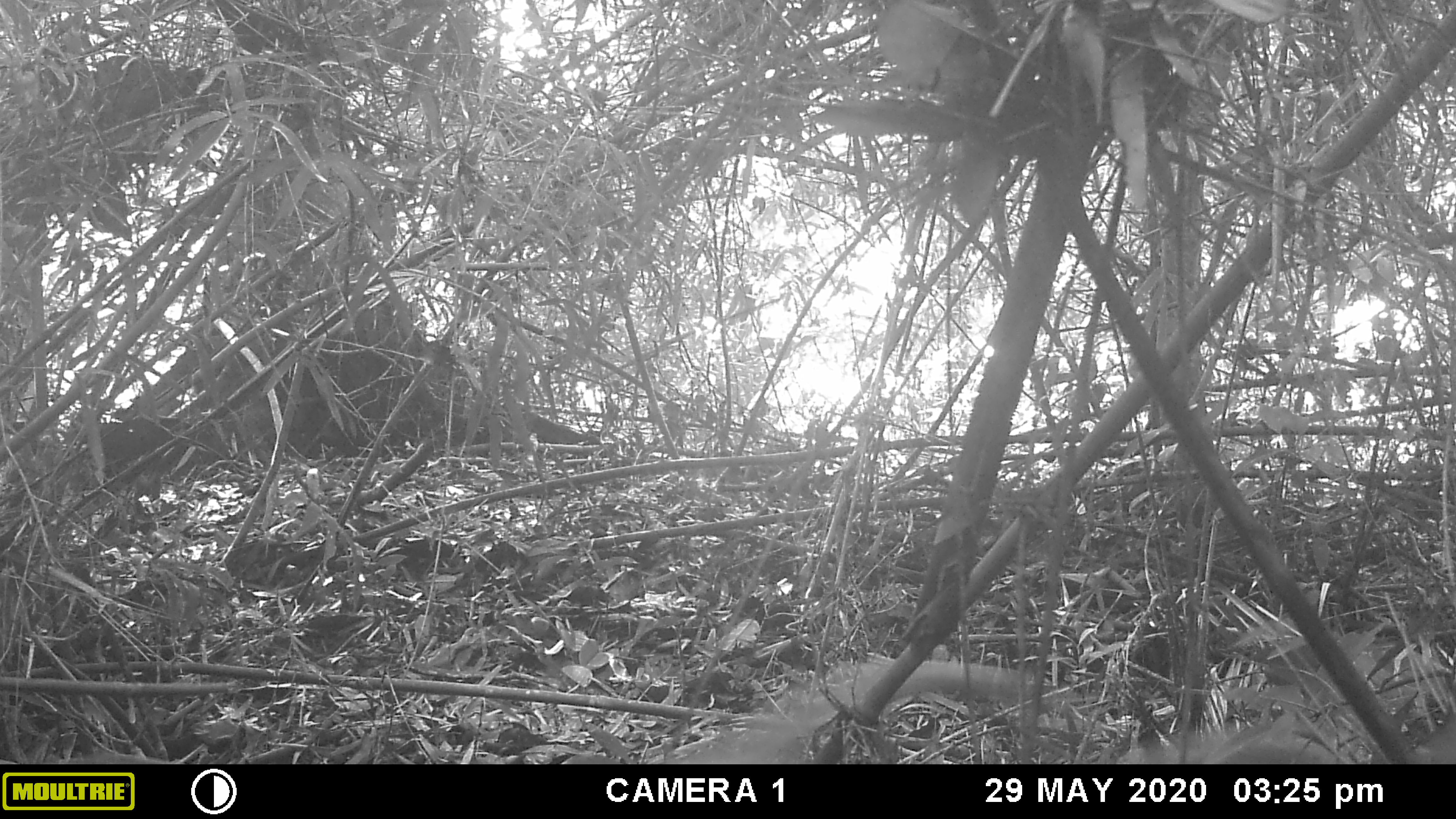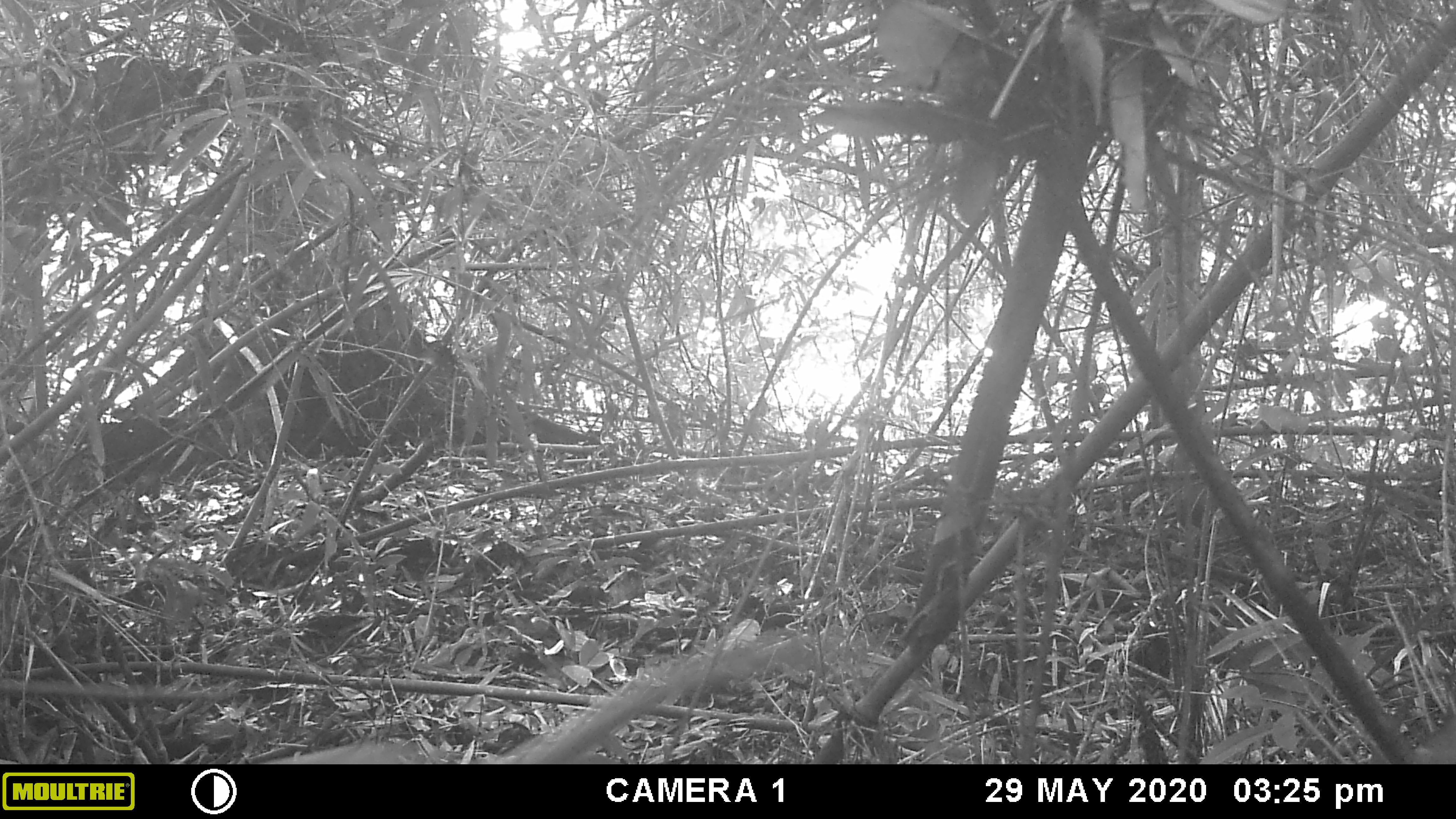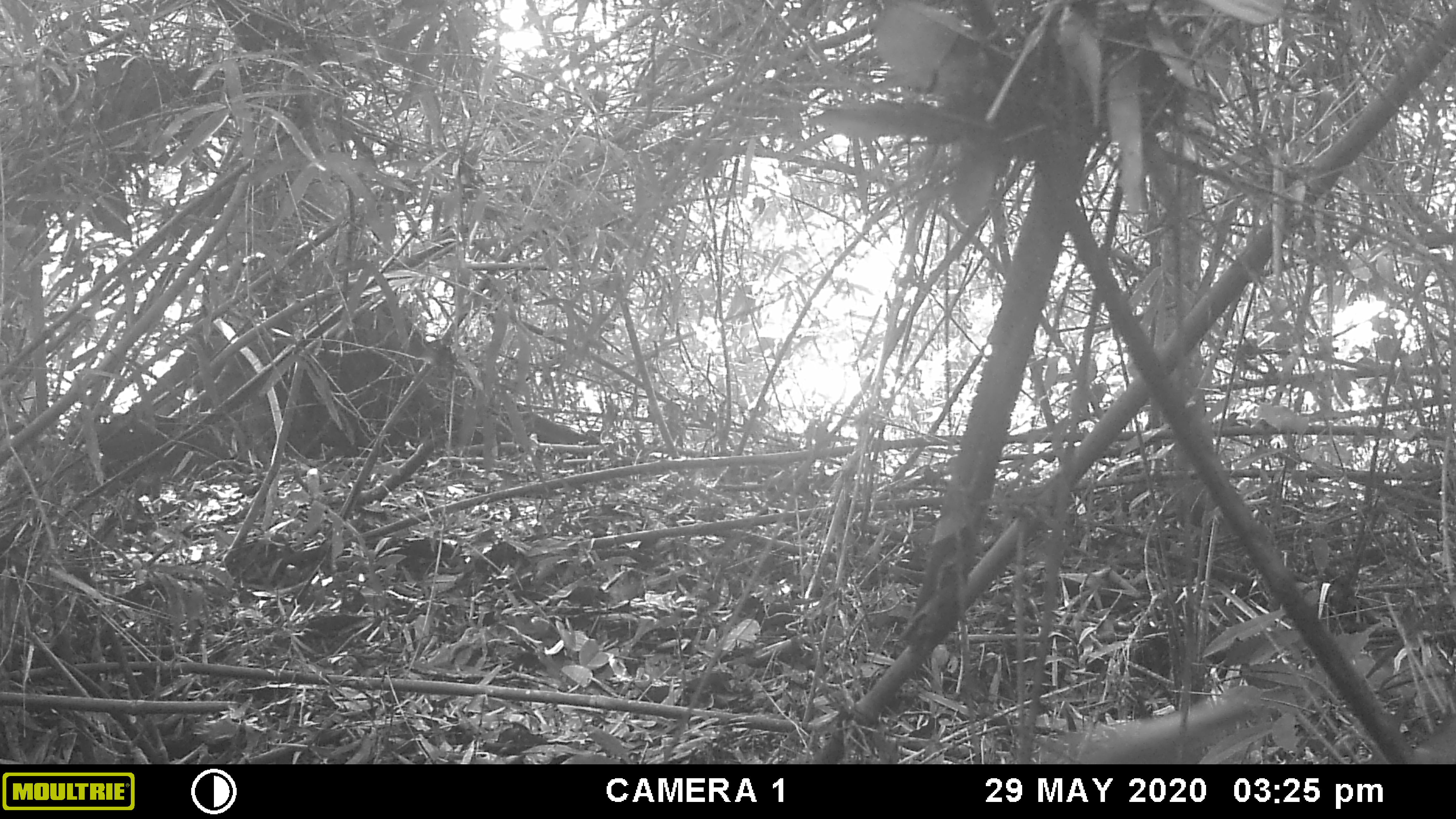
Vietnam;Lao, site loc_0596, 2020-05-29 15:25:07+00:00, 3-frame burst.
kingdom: Animalia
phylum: Chordata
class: Mammalia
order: Primates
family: Cercopithecidae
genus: Trachypithecus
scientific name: Trachypithecus phayrei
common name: phayre's langur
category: phayres langur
Phayres langur (phayre's langur) (Trachypithecus phayrei). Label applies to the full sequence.